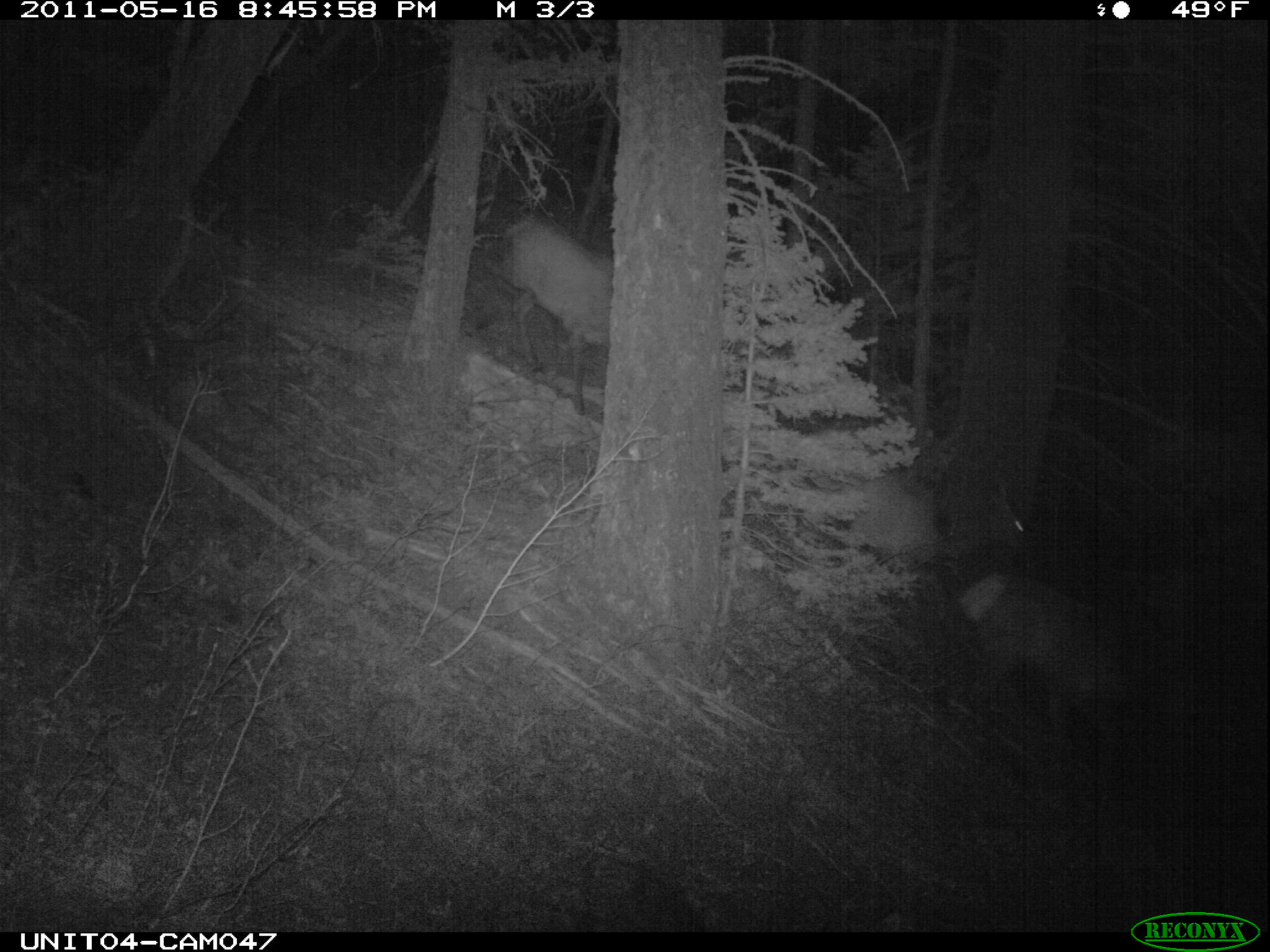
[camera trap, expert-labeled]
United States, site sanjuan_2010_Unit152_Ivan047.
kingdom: Animalia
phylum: Chordata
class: Mammalia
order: Artiodactyla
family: Cervidae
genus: Cervus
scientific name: Cervus elaphus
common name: red deer